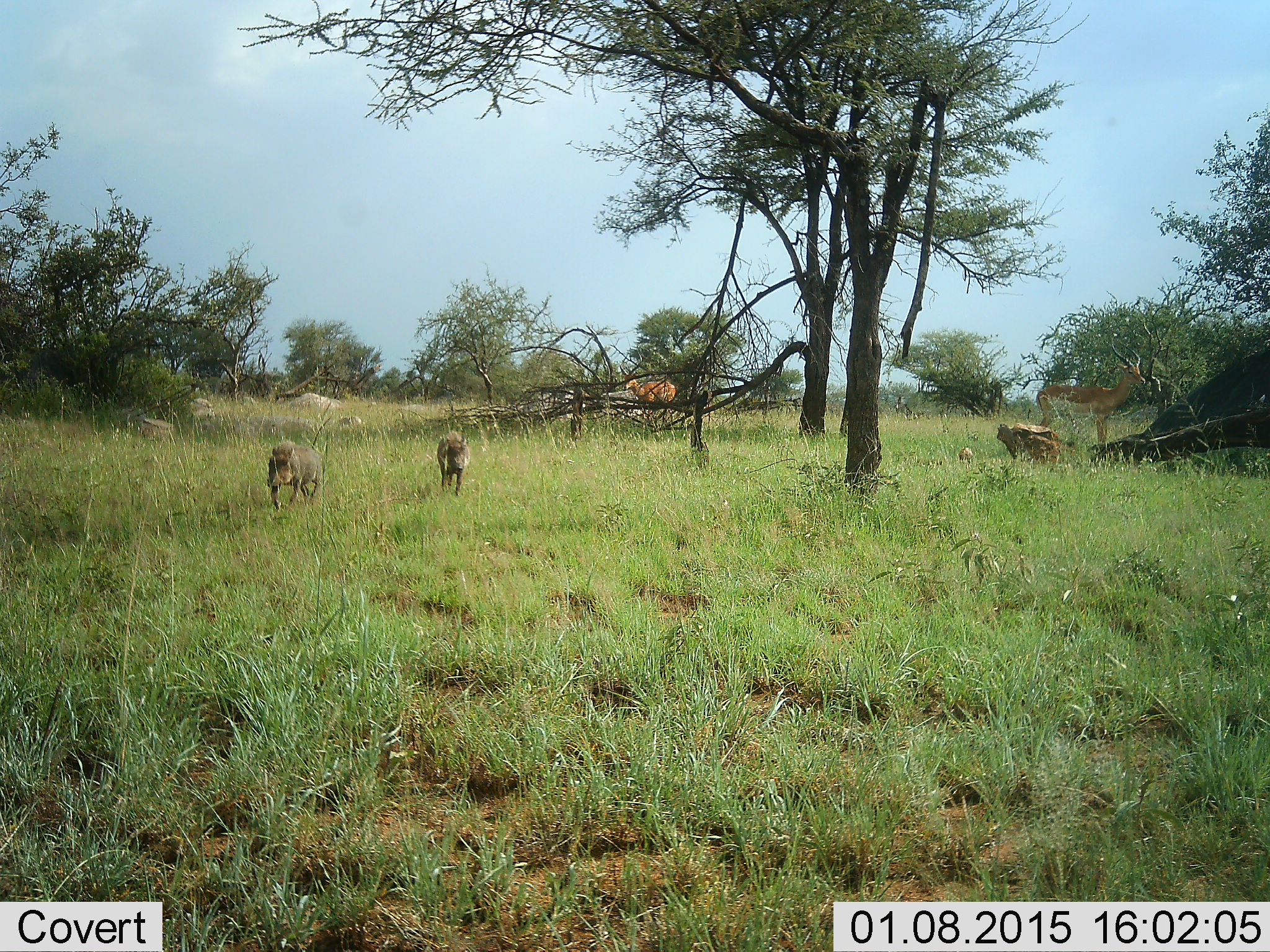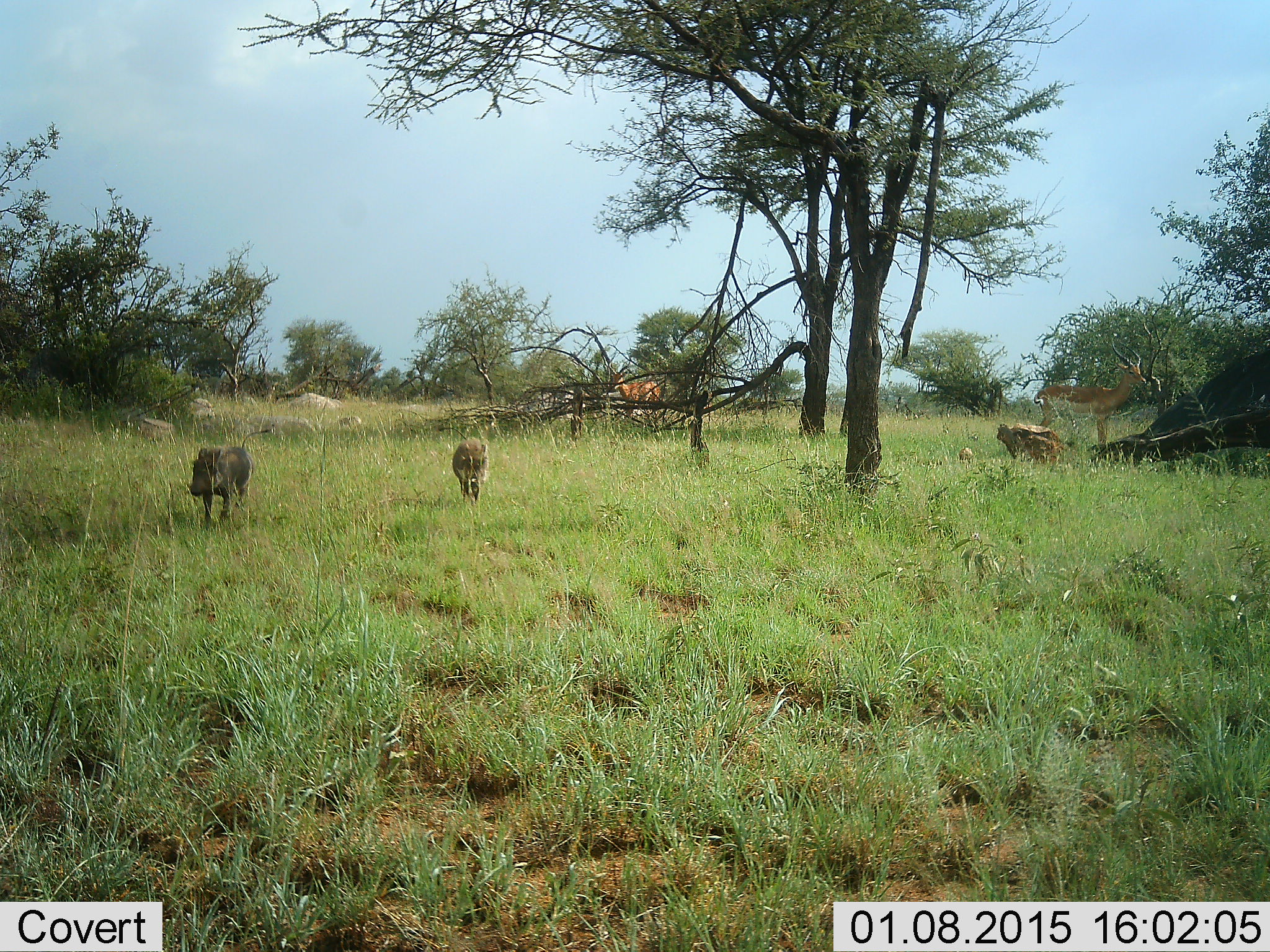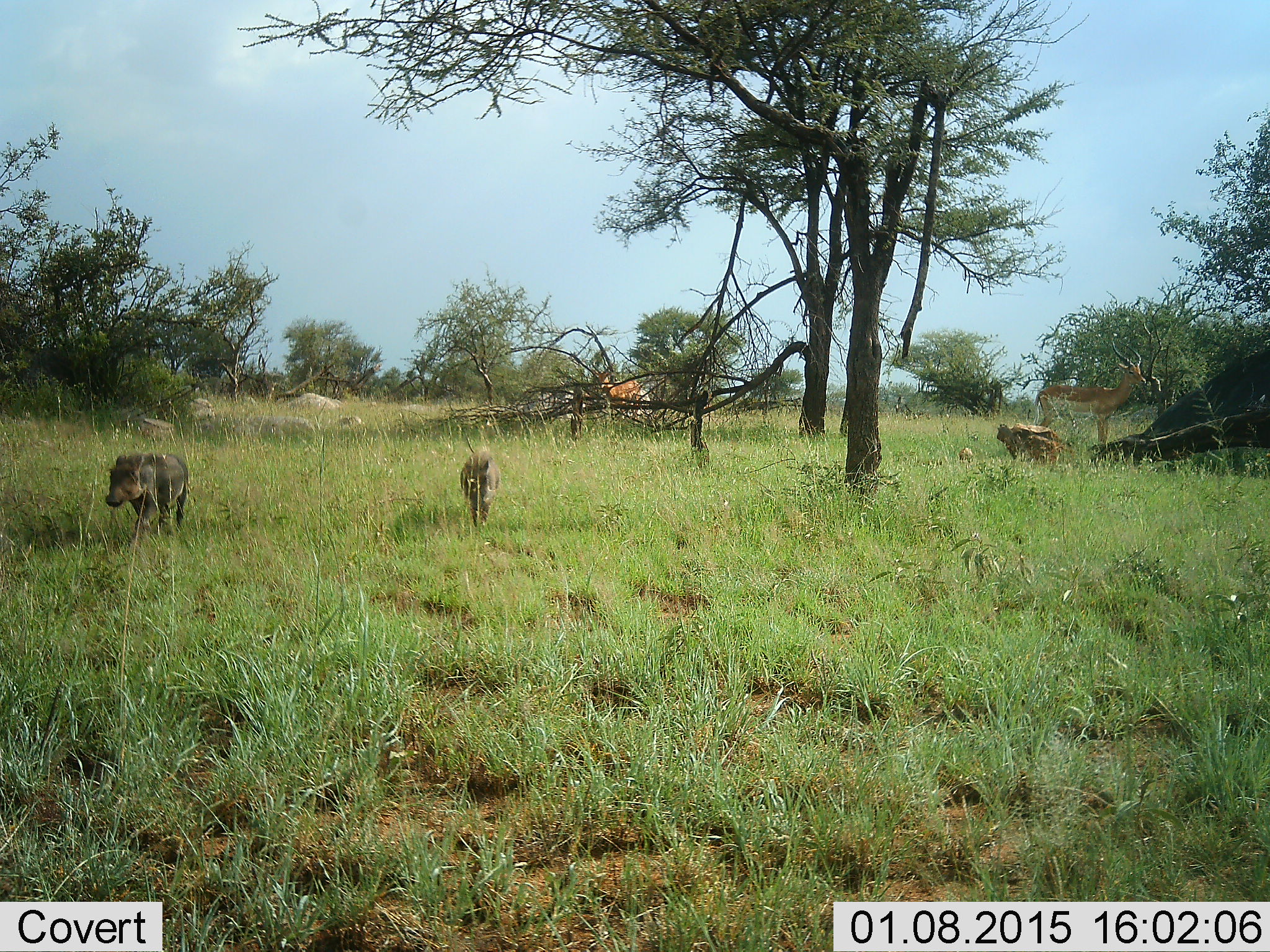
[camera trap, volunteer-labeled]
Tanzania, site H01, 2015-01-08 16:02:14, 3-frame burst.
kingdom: Animalia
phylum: Chordata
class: Mammalia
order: Artiodactyla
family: Bovidae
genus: Aepyceros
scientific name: Aepyceros melampus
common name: impala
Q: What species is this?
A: Impala (Aepyceros melampus).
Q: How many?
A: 2.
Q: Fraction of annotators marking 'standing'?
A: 82%.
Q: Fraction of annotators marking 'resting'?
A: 0%.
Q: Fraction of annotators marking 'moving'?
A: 55%.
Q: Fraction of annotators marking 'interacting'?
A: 0%.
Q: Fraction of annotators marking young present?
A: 0%.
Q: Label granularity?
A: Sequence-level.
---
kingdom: Animalia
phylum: Chordata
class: Mammalia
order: Artiodactyla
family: Suidae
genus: Phacochoerus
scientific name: Phacochoerus africanus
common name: warthog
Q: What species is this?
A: Warthog (Phacochoerus africanus).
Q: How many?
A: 2.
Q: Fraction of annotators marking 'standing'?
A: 0%.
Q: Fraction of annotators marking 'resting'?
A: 0%.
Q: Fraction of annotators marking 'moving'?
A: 100%.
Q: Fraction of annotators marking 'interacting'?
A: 0%.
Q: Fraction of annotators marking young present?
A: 0%.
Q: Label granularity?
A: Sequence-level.